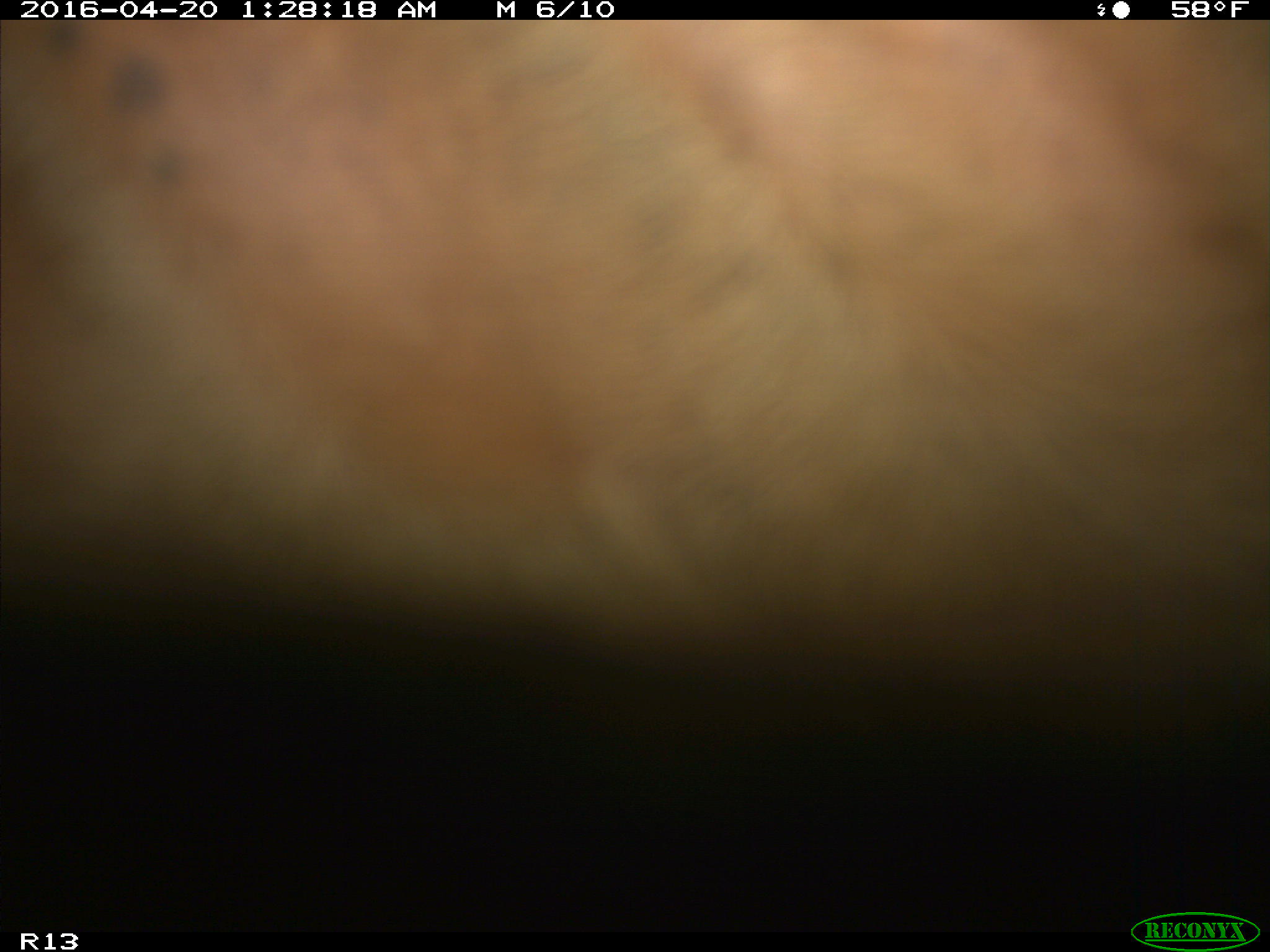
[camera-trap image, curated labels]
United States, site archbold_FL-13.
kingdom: Animalia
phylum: Chordata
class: Mammalia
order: Artiodactyla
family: Bovidae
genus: Bos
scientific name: Bos taurus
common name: domestic cow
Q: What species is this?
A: Bos taurus (domestic cow).